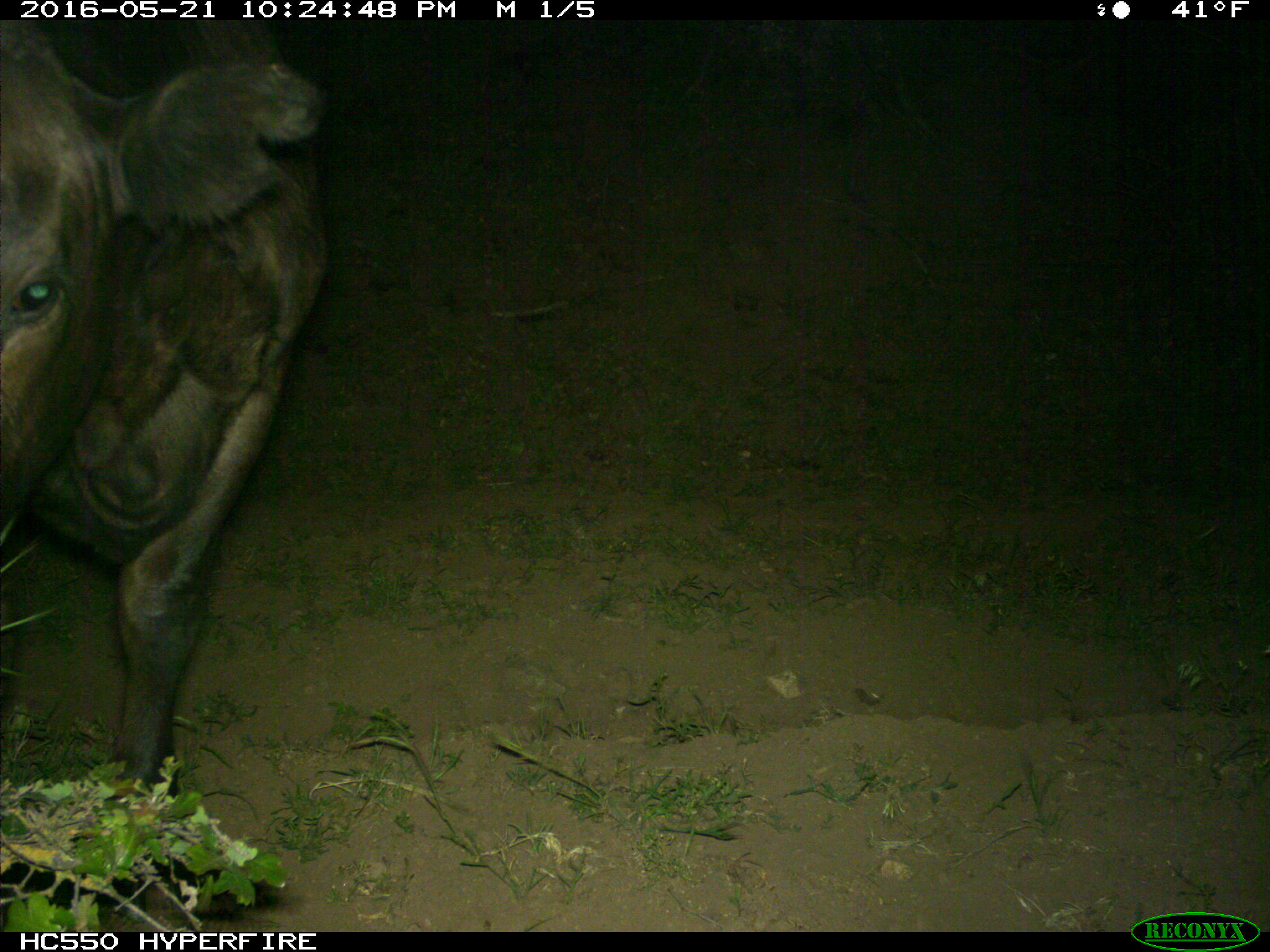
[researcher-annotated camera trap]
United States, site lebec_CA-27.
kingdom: Animalia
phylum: Chordata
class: Mammalia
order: Artiodactyla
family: Bovidae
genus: Bos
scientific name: Bos taurus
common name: domestic cow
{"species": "Bos taurus (domestic cow)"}